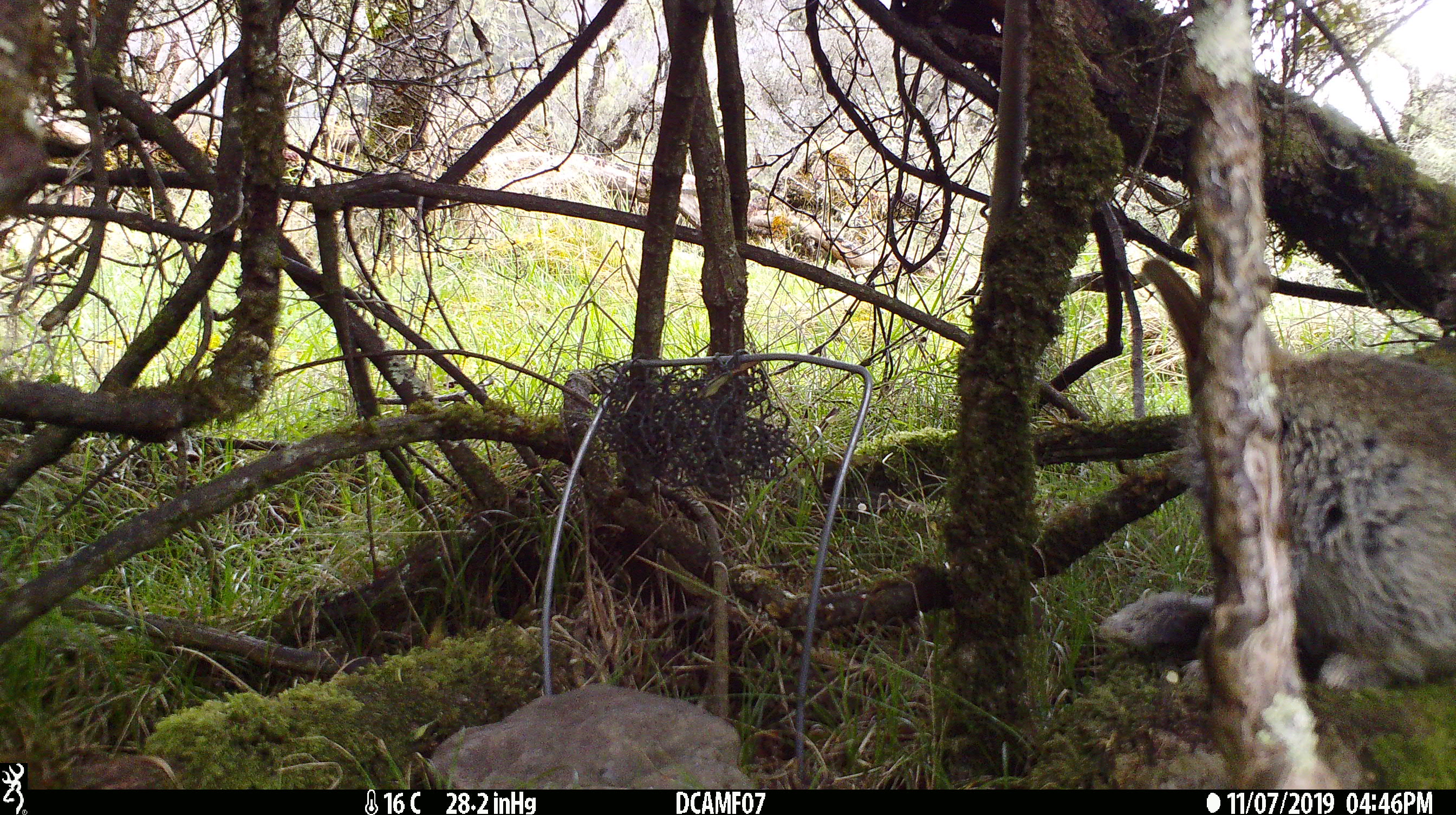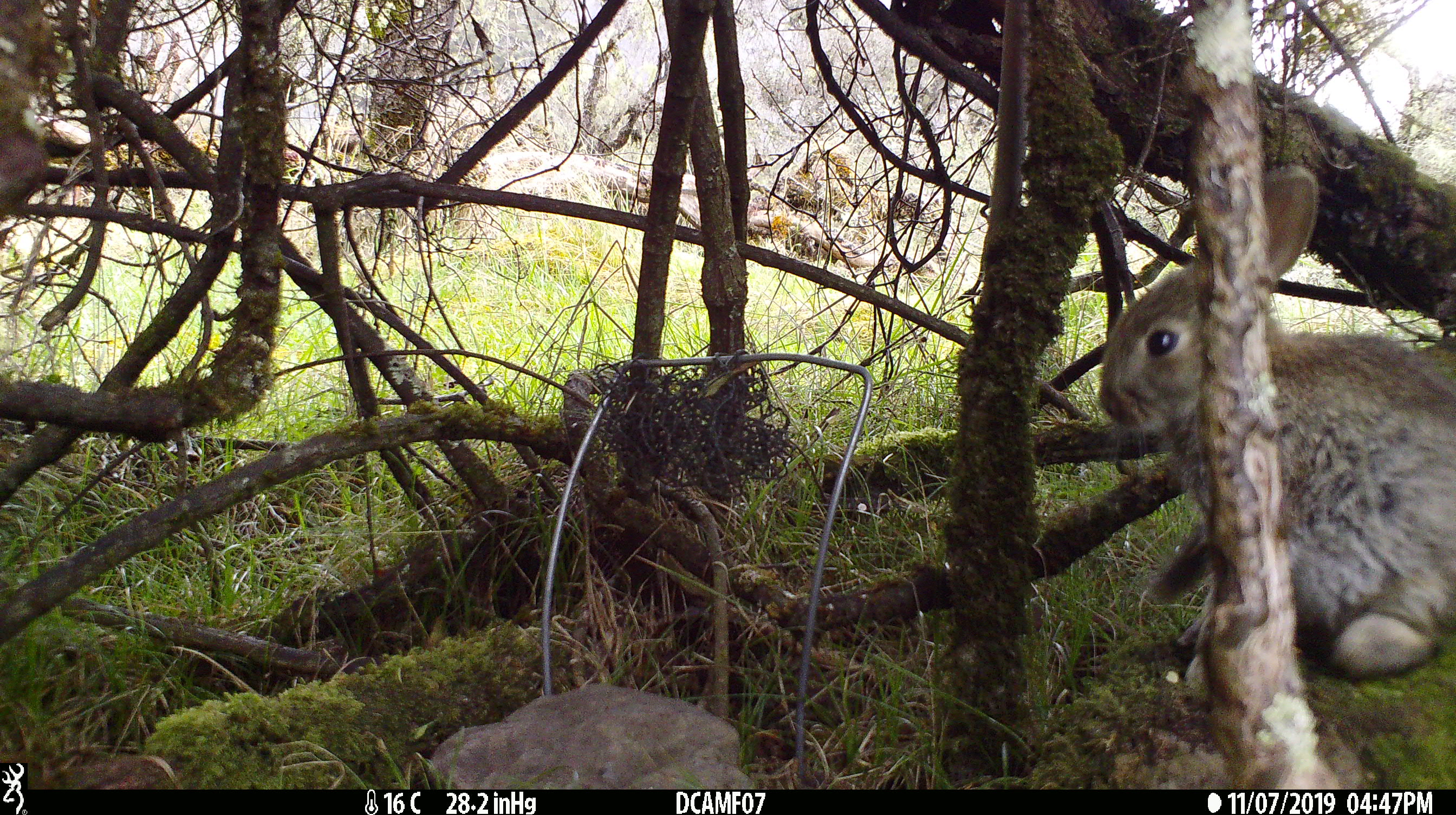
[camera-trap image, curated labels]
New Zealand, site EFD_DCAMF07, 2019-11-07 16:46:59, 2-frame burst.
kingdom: Animalia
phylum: Chordata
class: Mammalia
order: Lagomorpha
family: Leporidae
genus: Oryctolagus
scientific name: Oryctolagus cuniculus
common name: european rabbit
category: rabbit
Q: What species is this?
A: Rabbit (european rabbit) (Oryctolagus cuniculus).